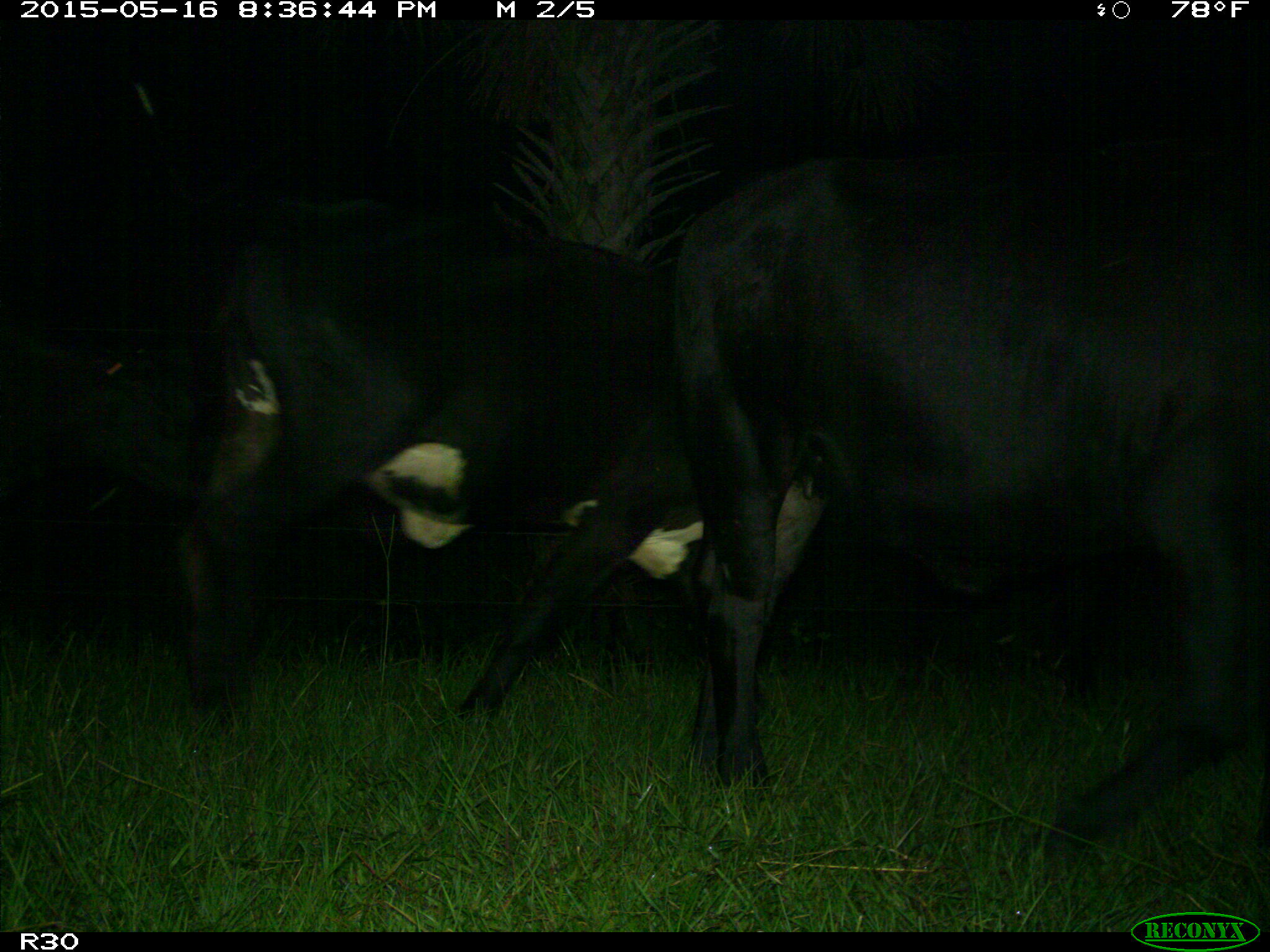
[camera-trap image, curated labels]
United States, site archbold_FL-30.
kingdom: Animalia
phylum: Chordata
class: Mammalia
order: Artiodactyla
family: Bovidae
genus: Bos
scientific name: Bos taurus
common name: domestic cow